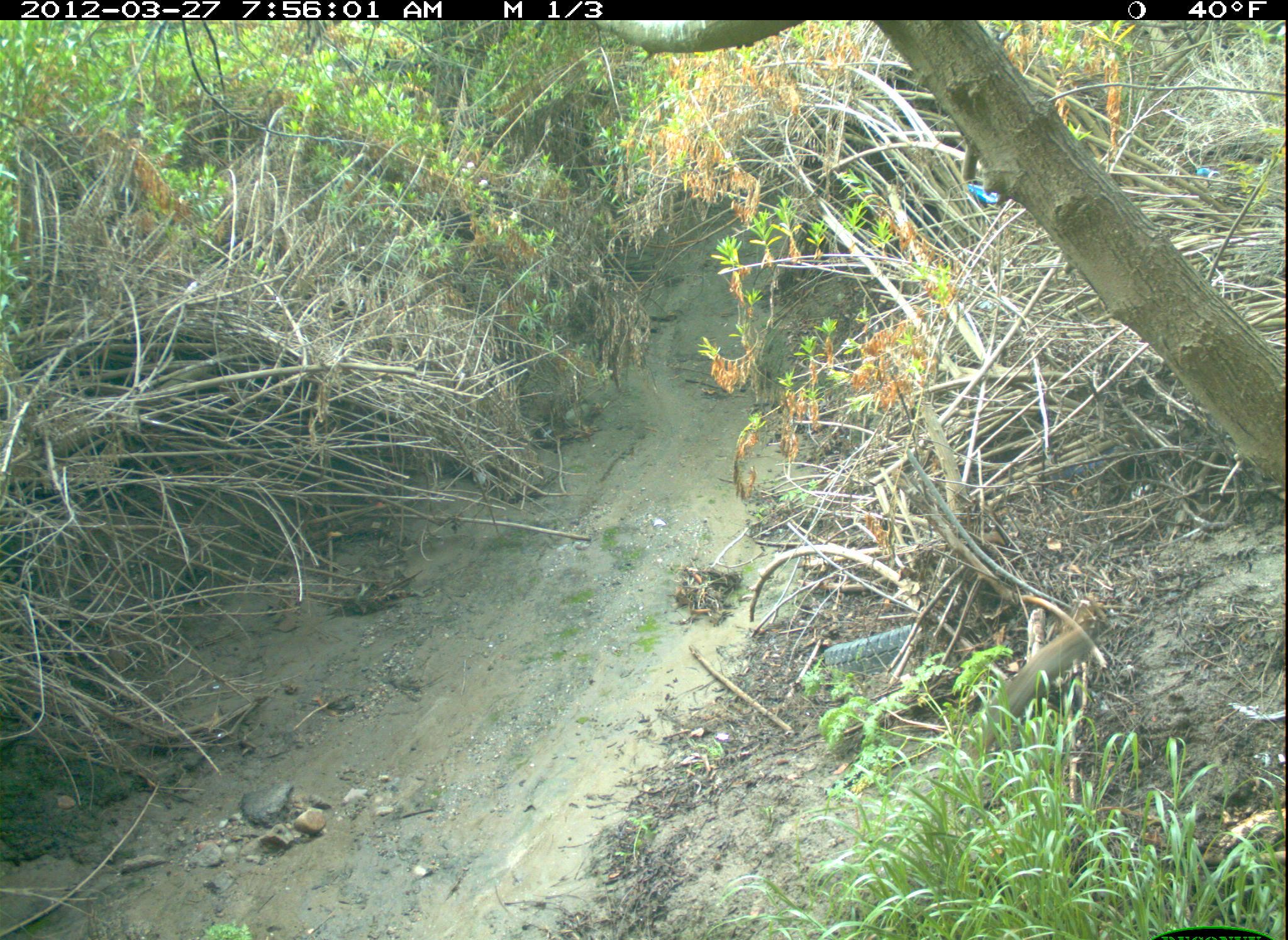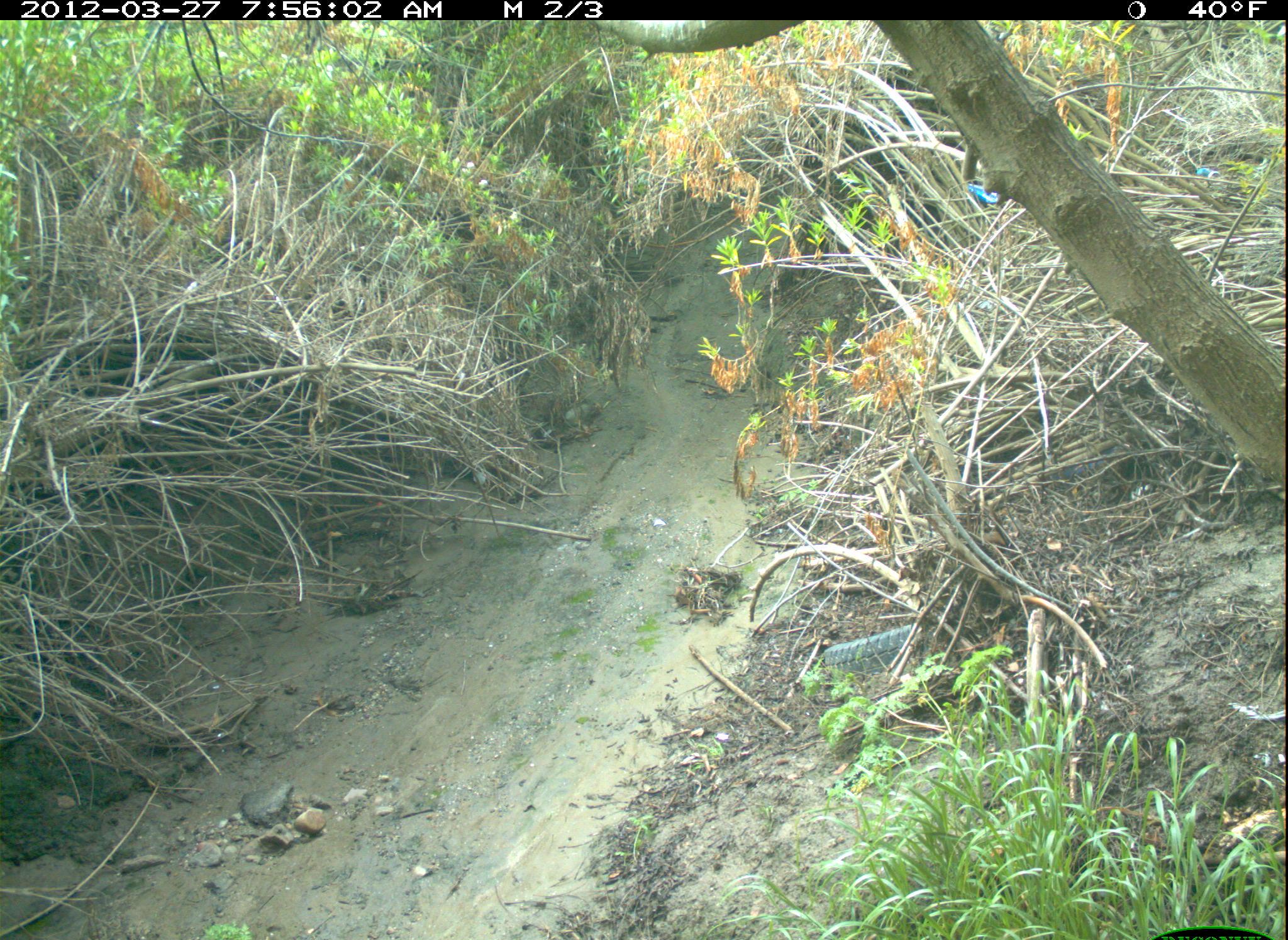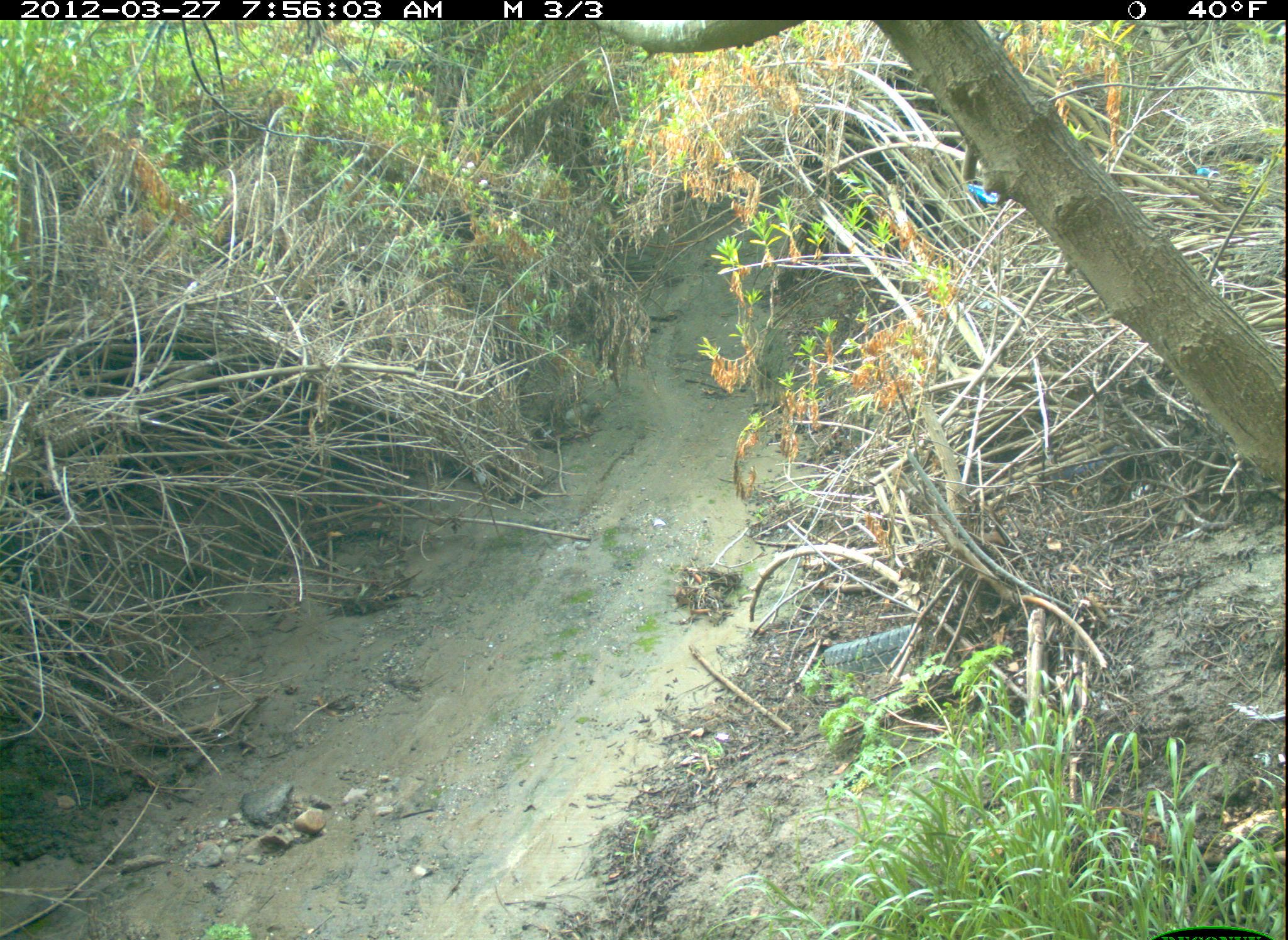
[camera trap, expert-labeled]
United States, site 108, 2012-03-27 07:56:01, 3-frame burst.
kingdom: Animalia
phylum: Chordata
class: Mammalia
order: Rodentia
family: Sciuridae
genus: Sciurus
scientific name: Sciurus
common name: squirrel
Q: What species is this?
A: Squirrel (Sciurus).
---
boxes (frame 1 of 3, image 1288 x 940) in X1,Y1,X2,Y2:
squirrel: 954,597,1113,751